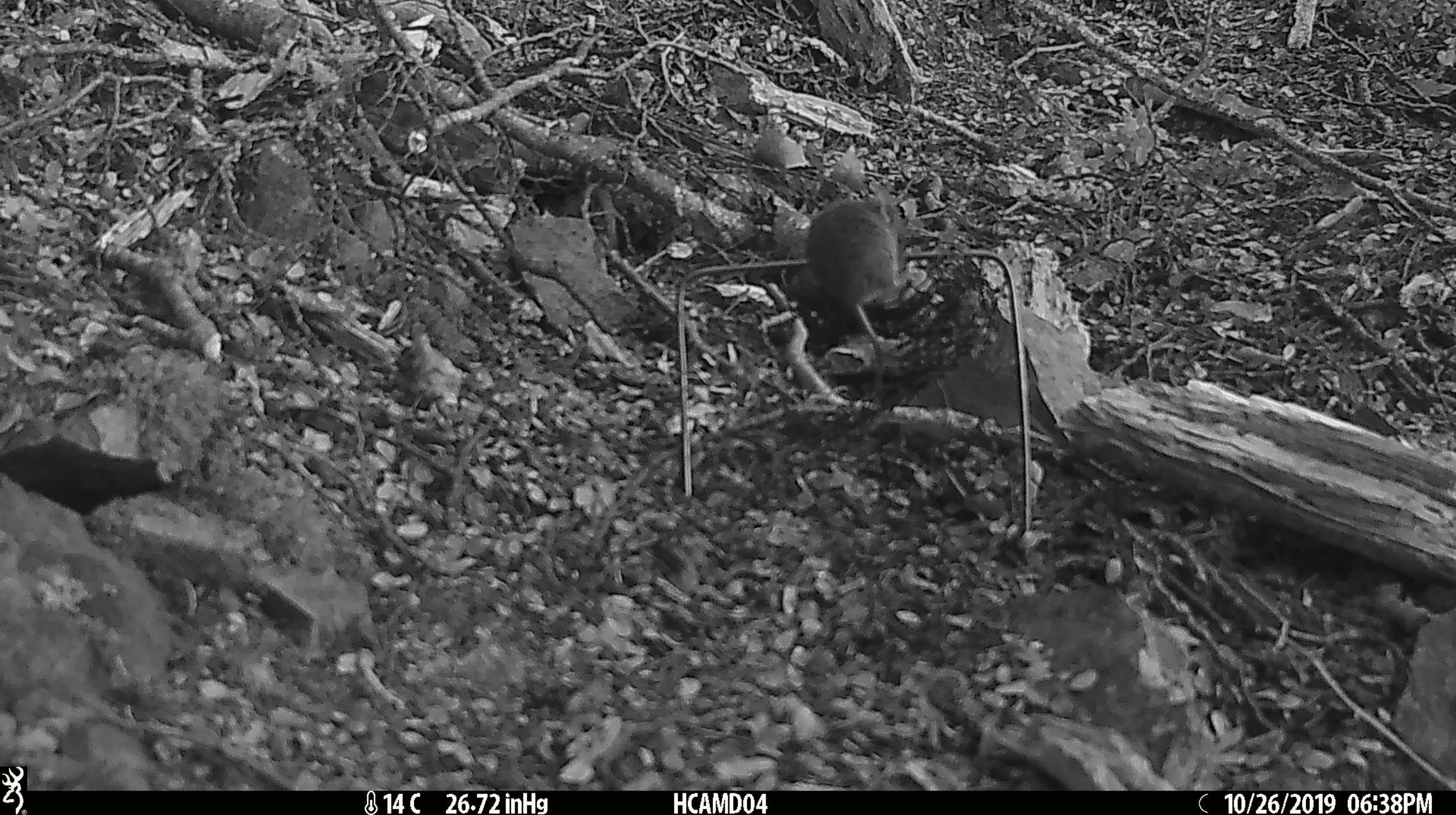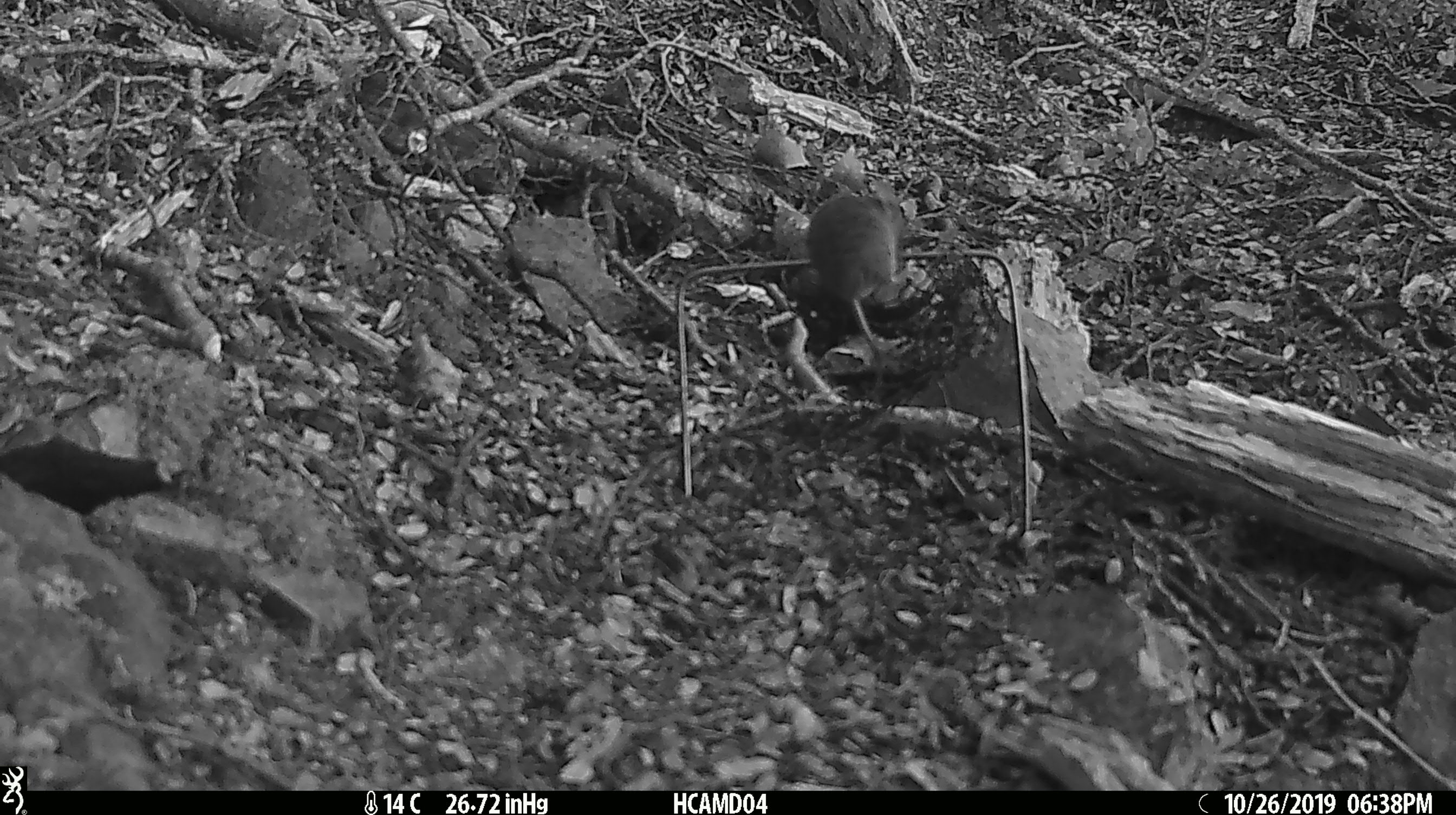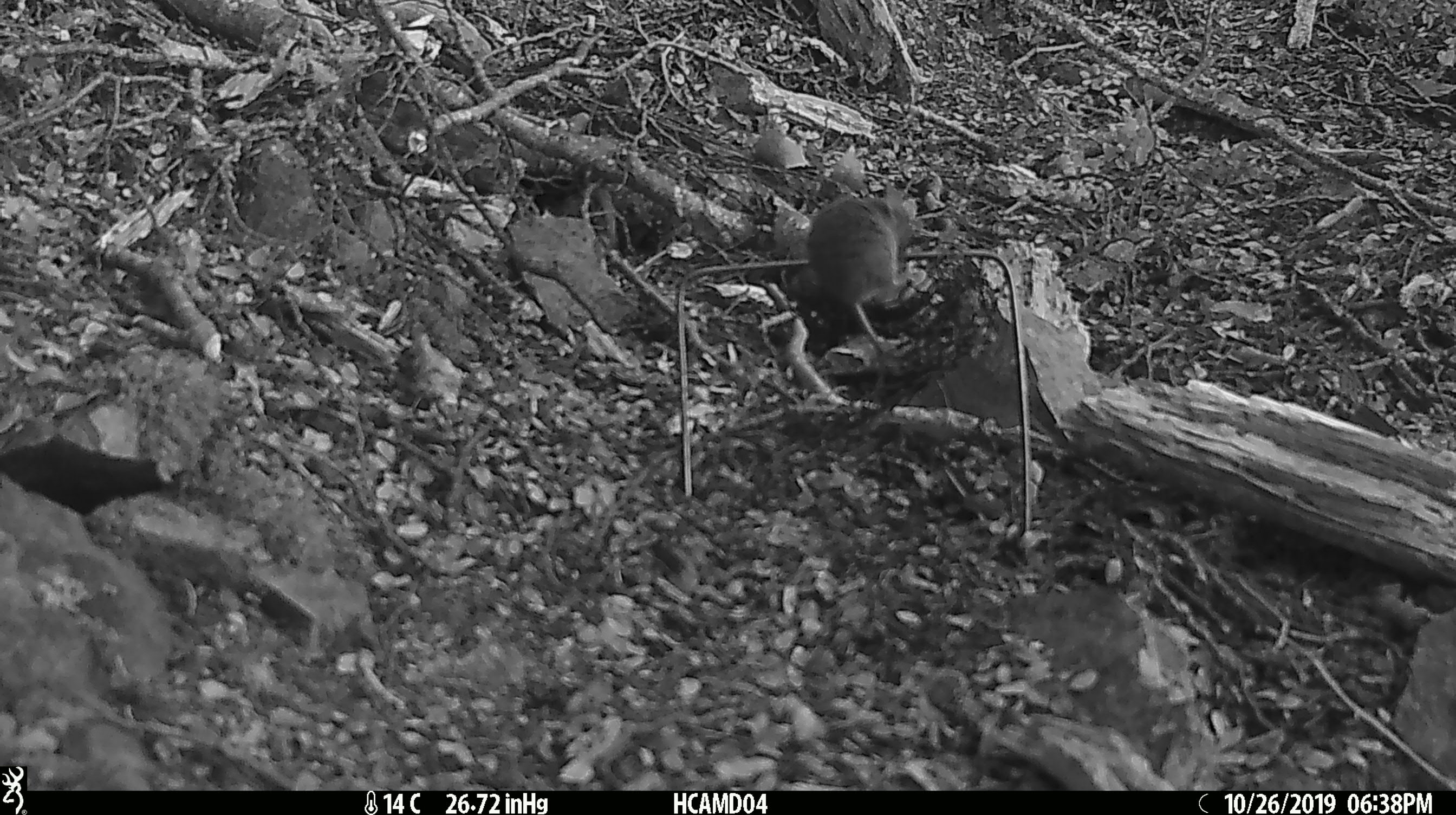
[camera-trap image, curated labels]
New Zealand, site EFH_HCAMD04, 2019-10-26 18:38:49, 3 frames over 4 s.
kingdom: Animalia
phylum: Chordata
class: Mammalia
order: Rodentia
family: Muridae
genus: Mus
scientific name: Mus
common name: mouse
Mouse (Mus).